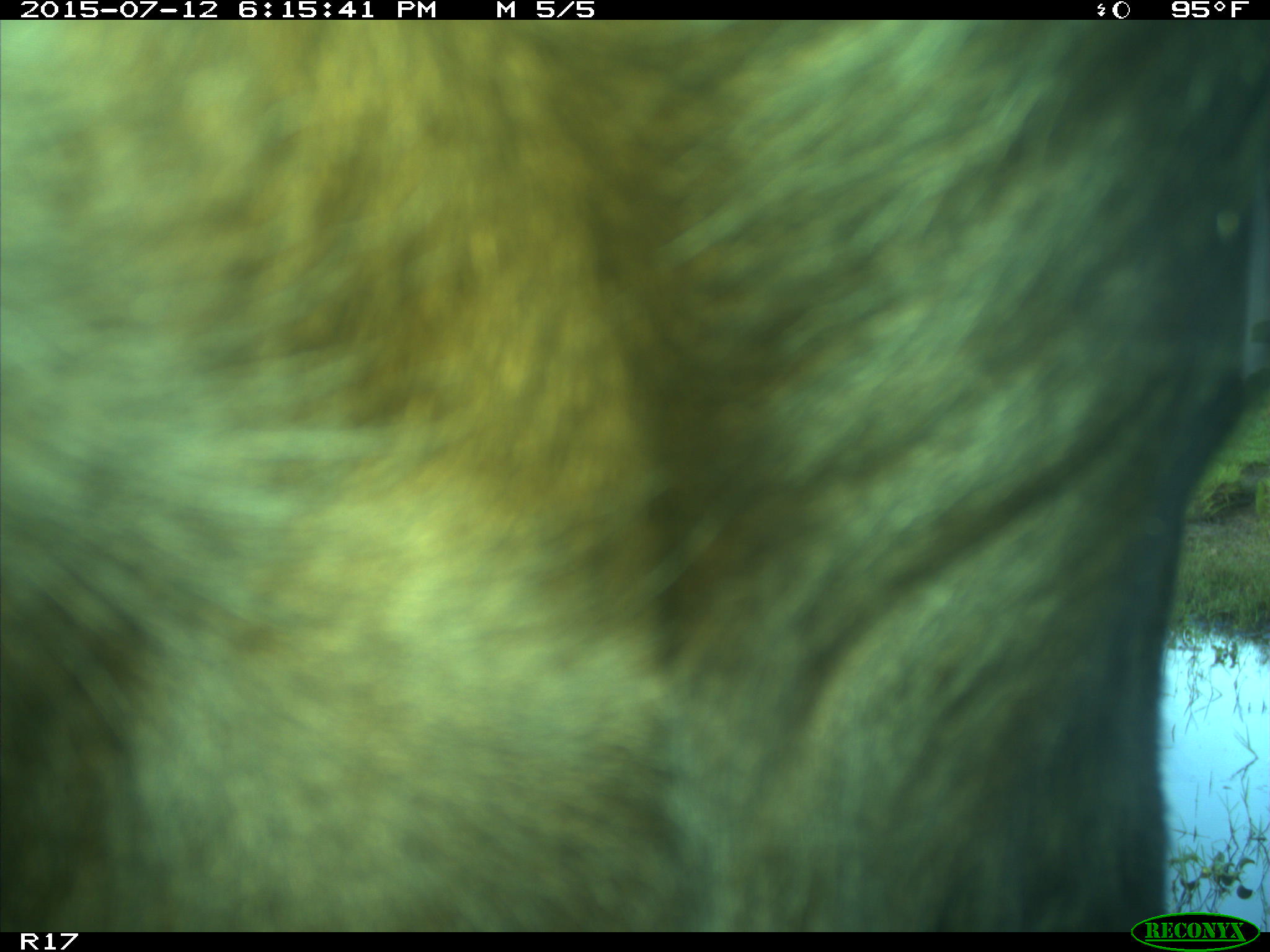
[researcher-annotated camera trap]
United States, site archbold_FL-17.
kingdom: Animalia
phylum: Chordata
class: Mammalia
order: Artiodactyla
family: Bovidae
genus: Bos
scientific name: Bos taurus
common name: domestic cow